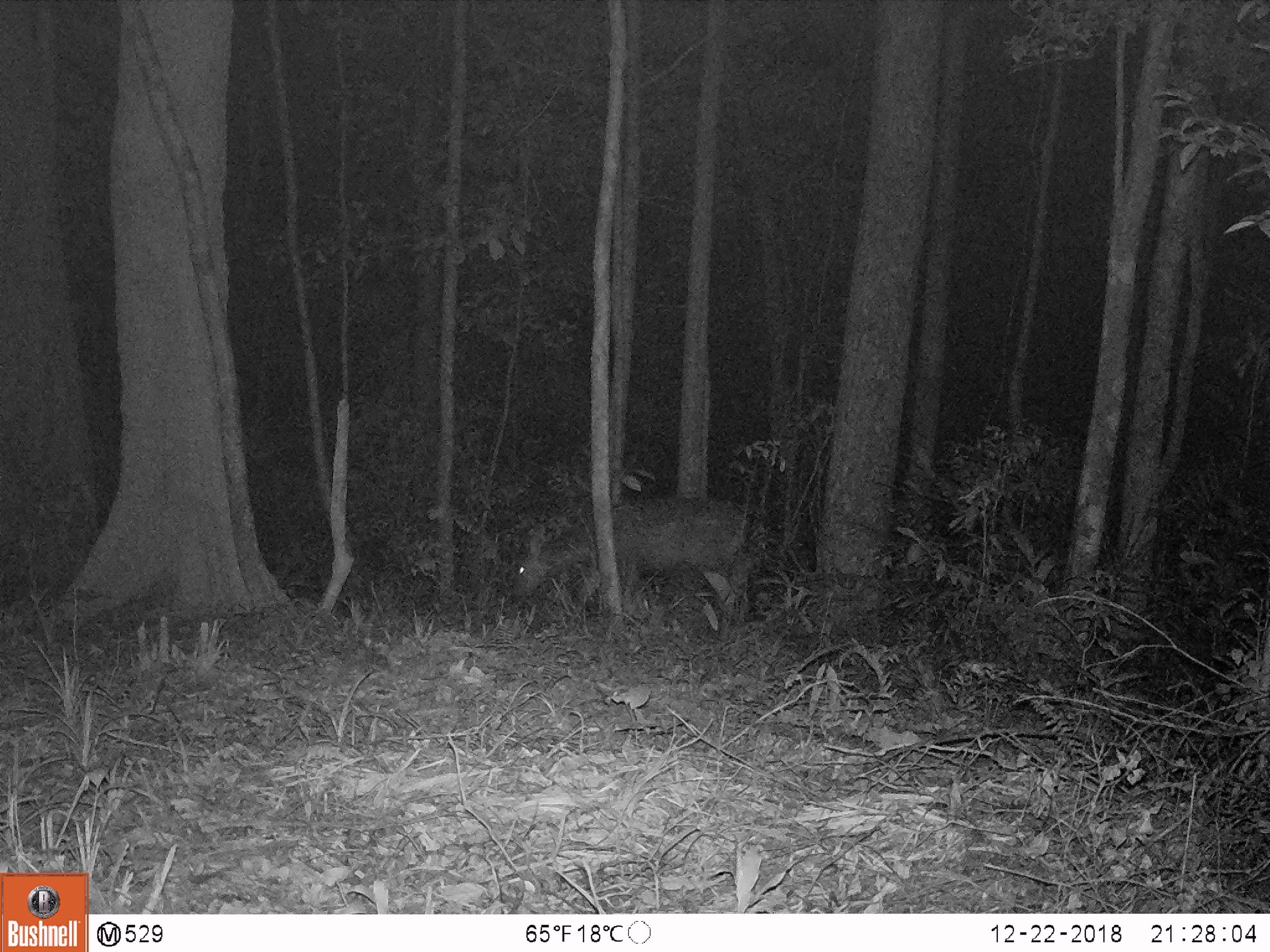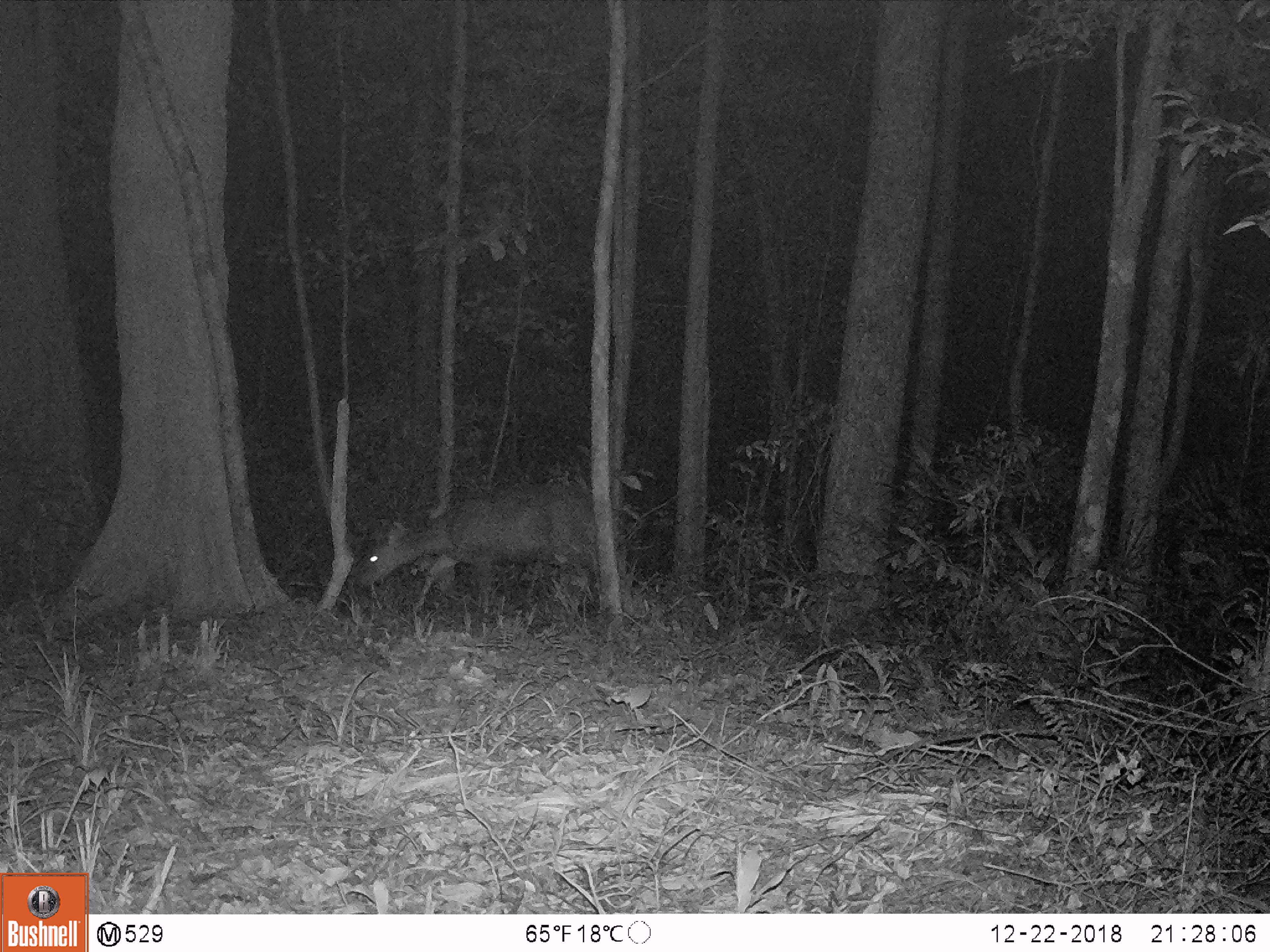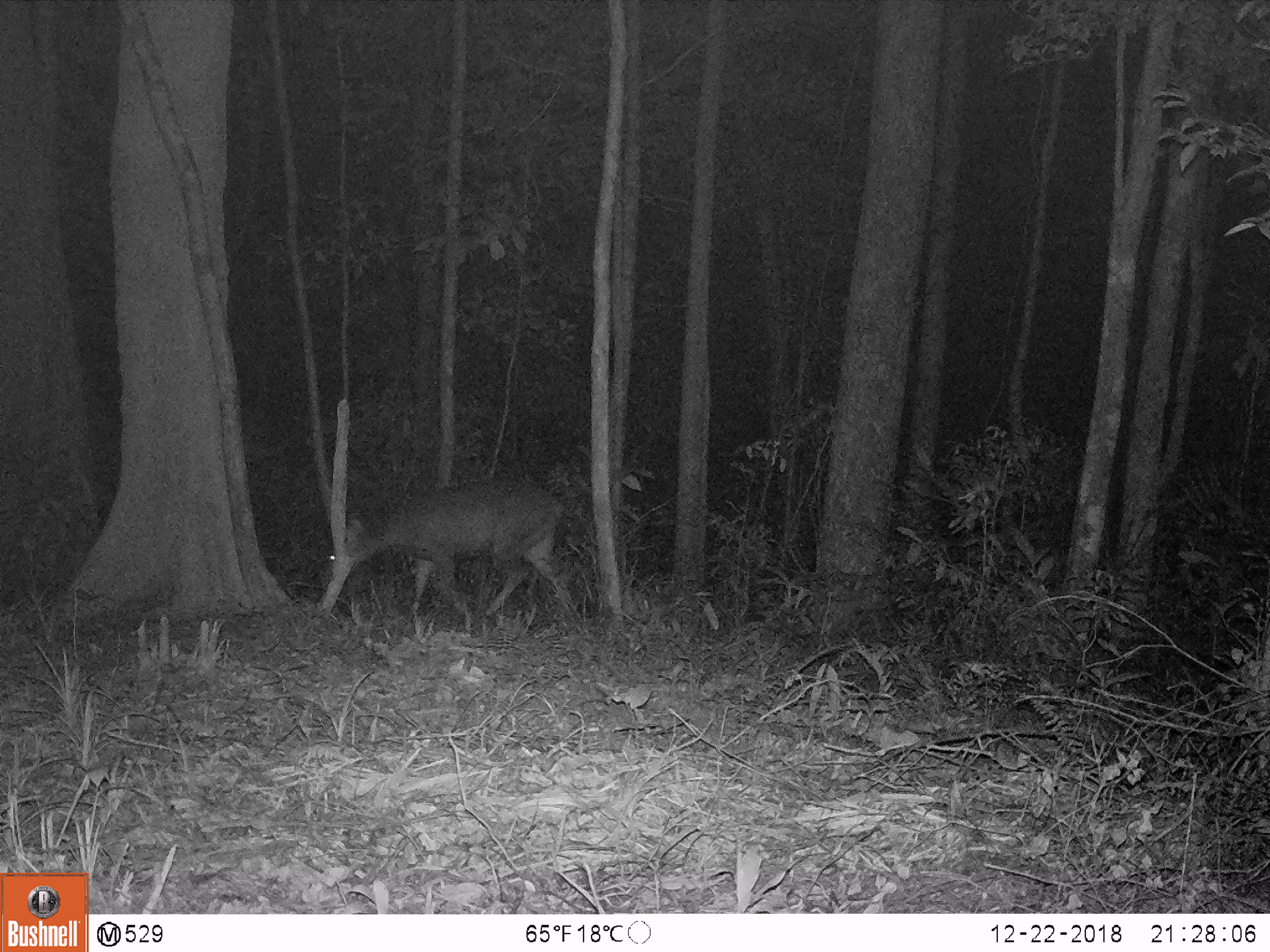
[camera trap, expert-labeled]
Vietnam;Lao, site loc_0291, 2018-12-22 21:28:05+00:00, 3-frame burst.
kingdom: Animalia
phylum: Chordata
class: Mammalia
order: Artiodactyla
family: Cervidae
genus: Rusa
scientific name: Rusa unicolor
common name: sambar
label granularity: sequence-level